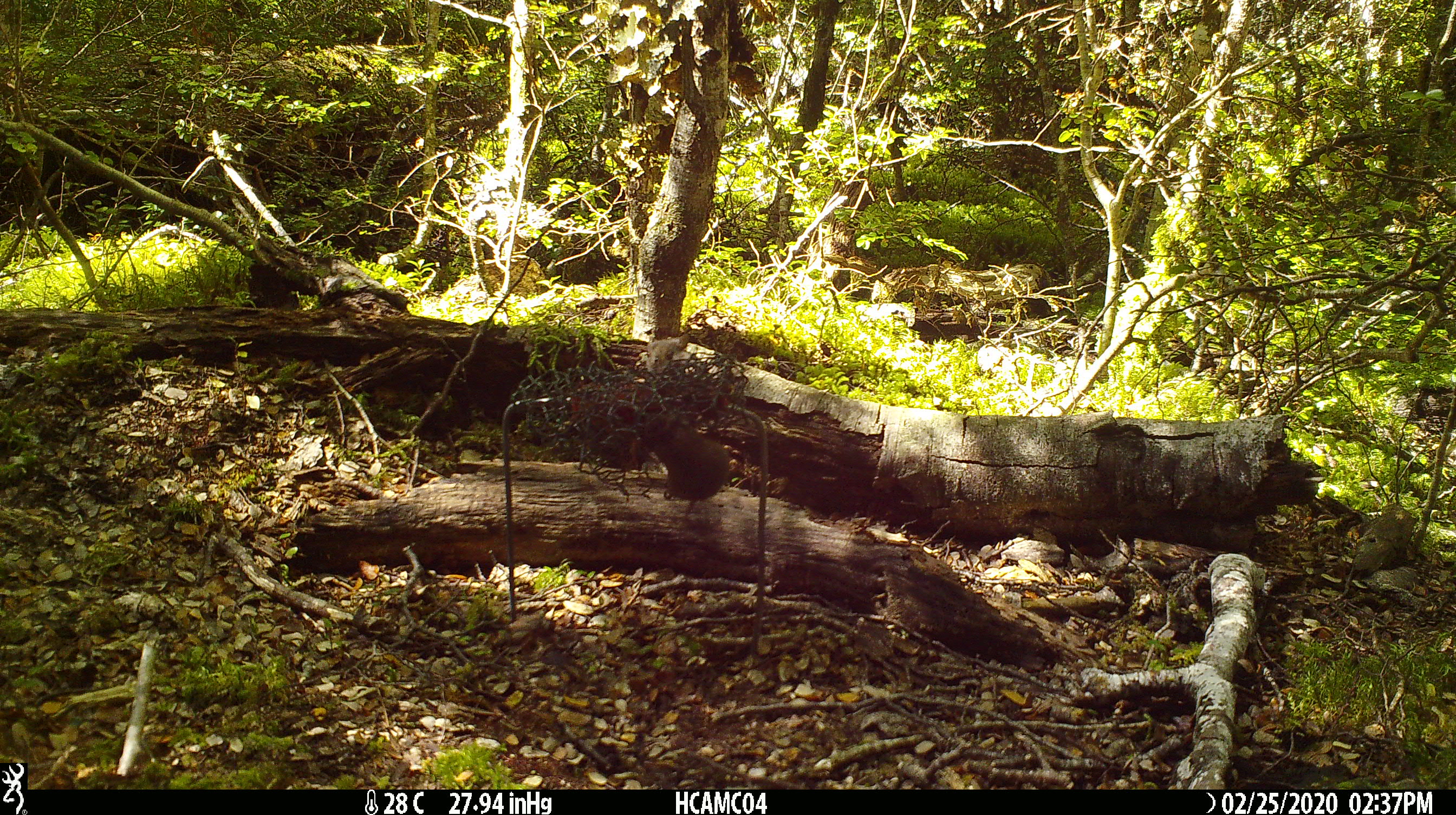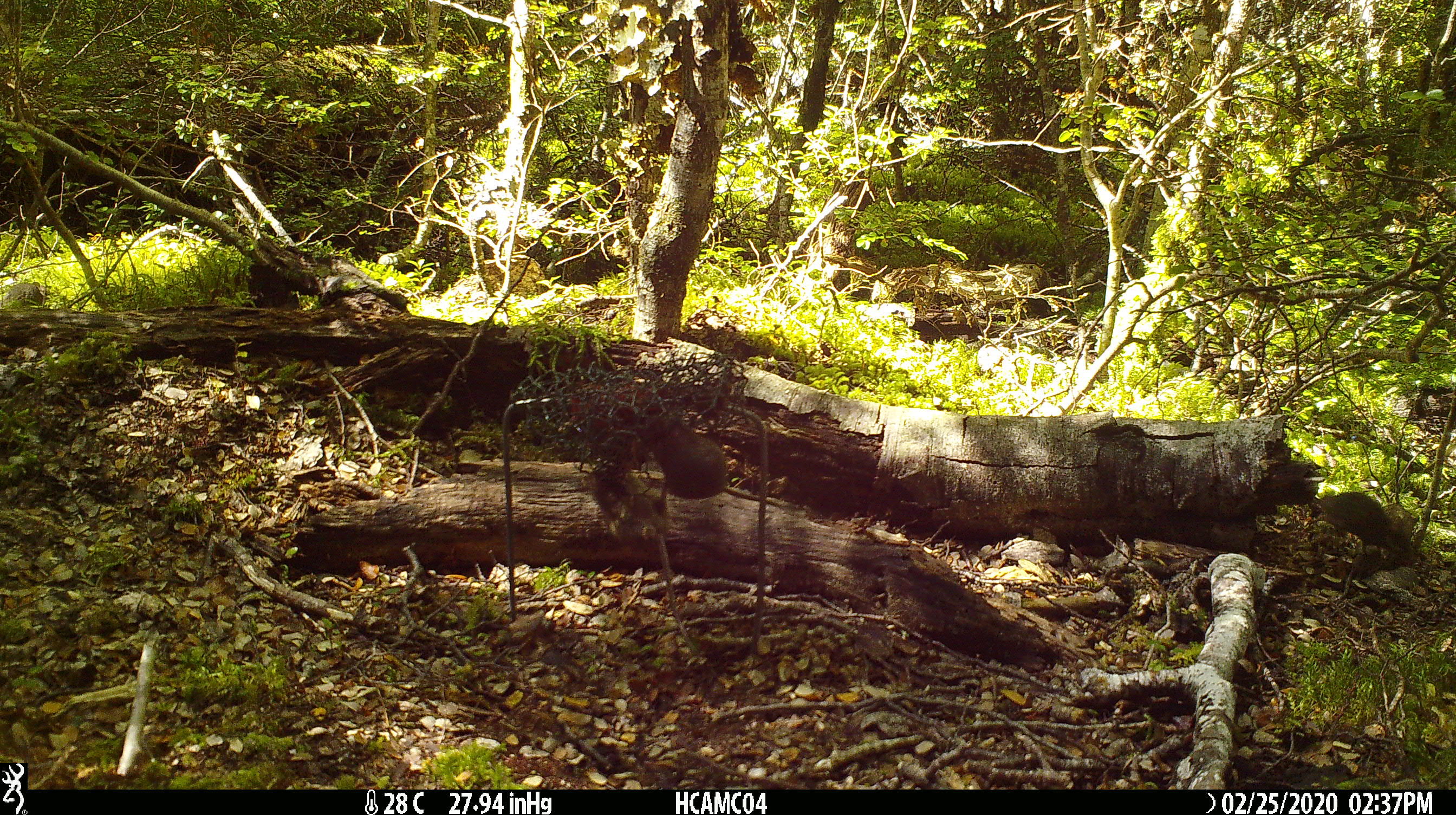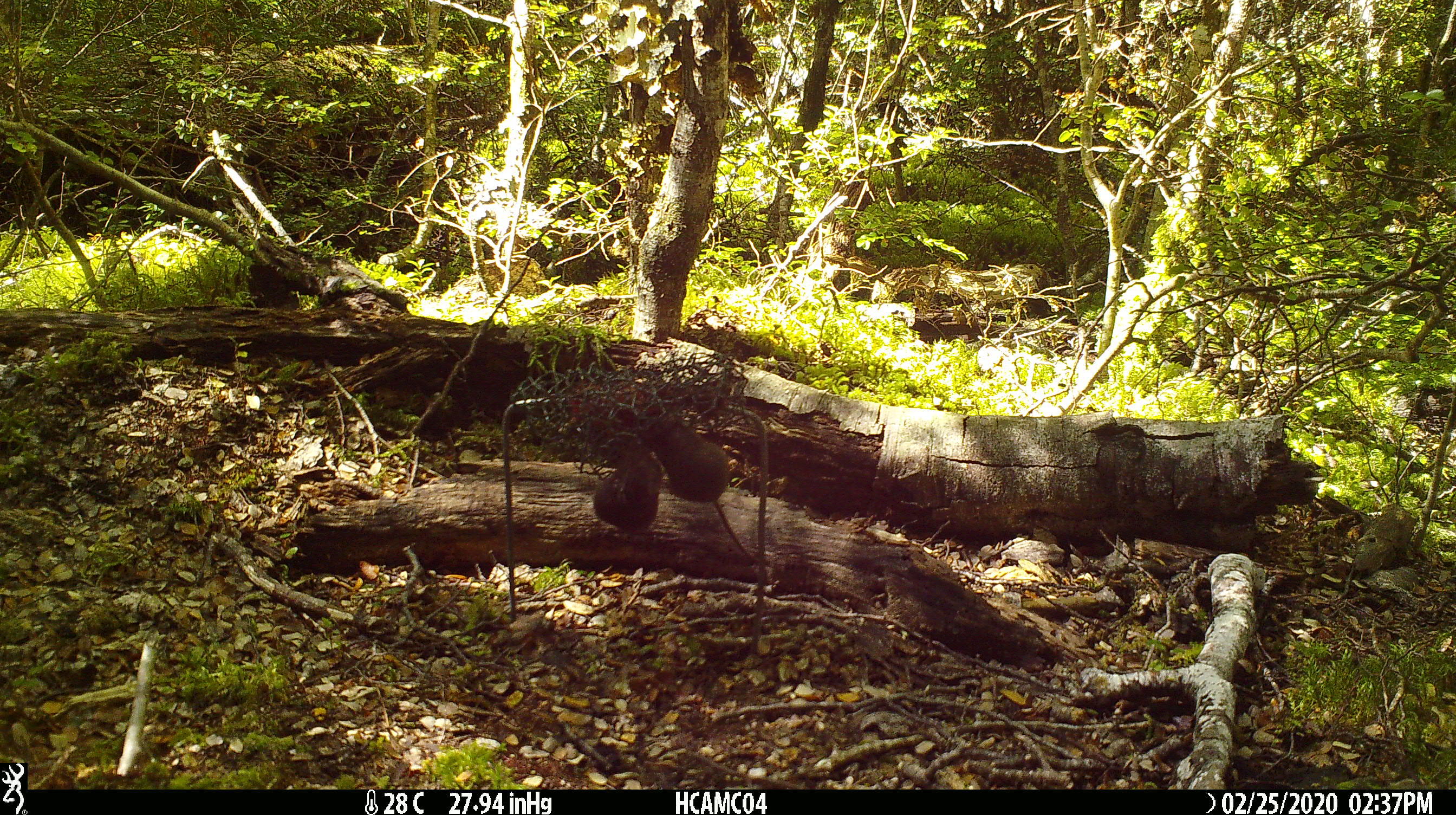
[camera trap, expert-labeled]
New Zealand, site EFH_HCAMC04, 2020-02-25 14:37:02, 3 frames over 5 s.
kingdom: Animalia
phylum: Chordata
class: Mammalia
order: Rodentia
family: Muridae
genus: Mus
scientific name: Mus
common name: mouse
Mouse (Mus).